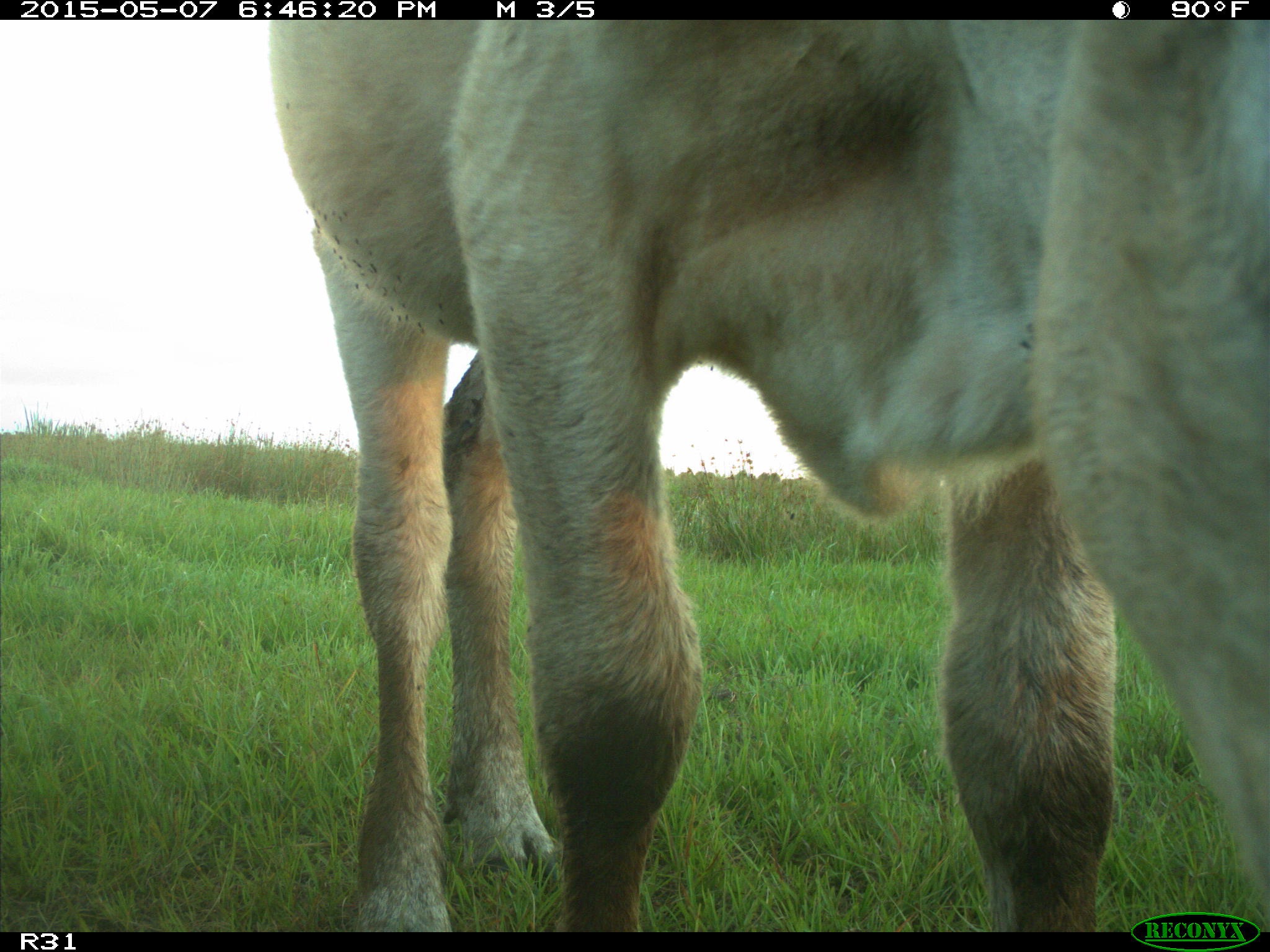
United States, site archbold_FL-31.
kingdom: Animalia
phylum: Chordata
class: Mammalia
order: Artiodactyla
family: Bovidae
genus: Bos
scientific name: Bos taurus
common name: domestic cow